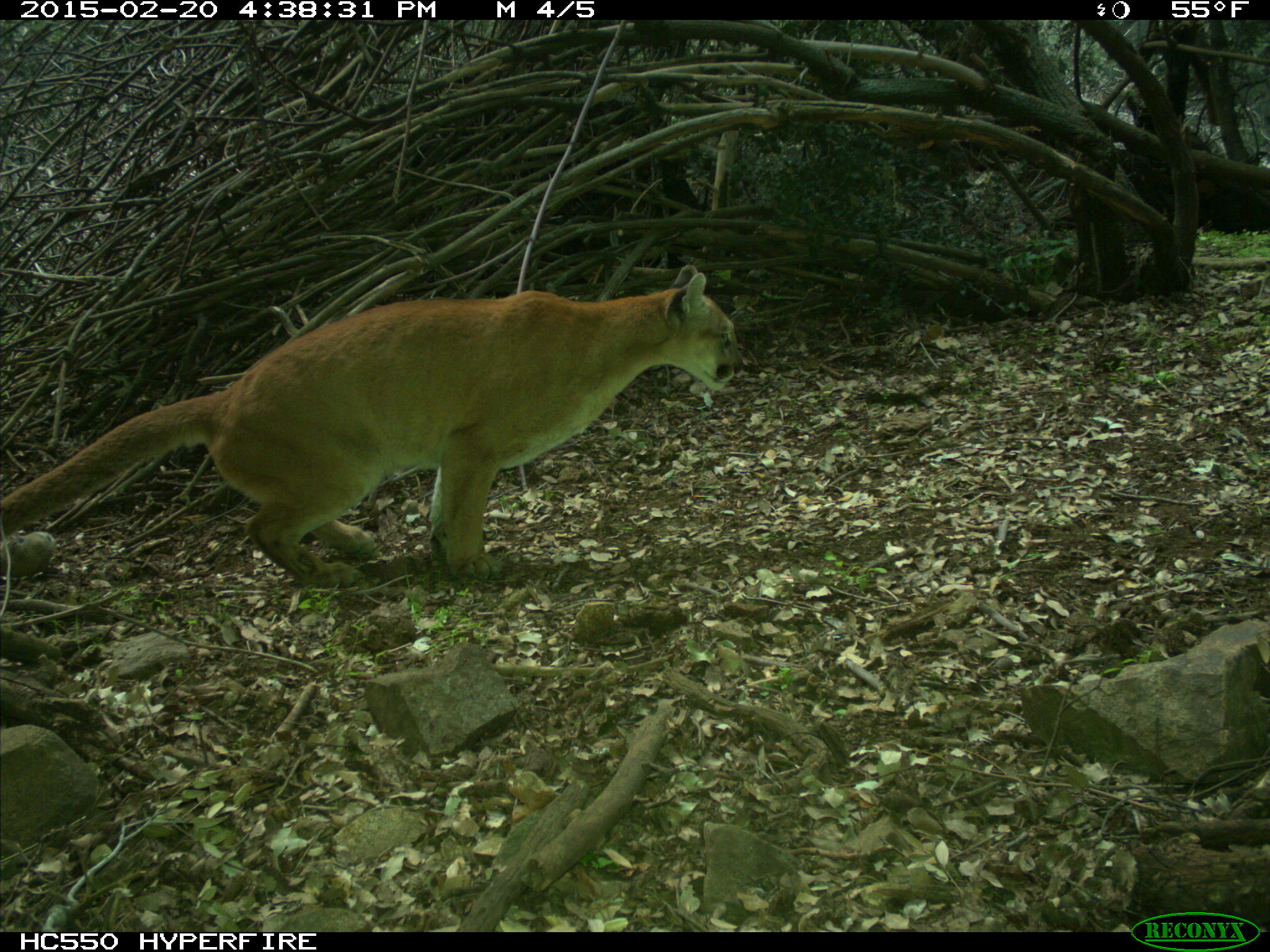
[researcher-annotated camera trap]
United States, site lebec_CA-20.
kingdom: Animalia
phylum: Chordata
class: Mammalia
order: Carnivora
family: Felidae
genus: Puma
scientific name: Puma concolor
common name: mountain lion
Puma concolor (mountain lion).